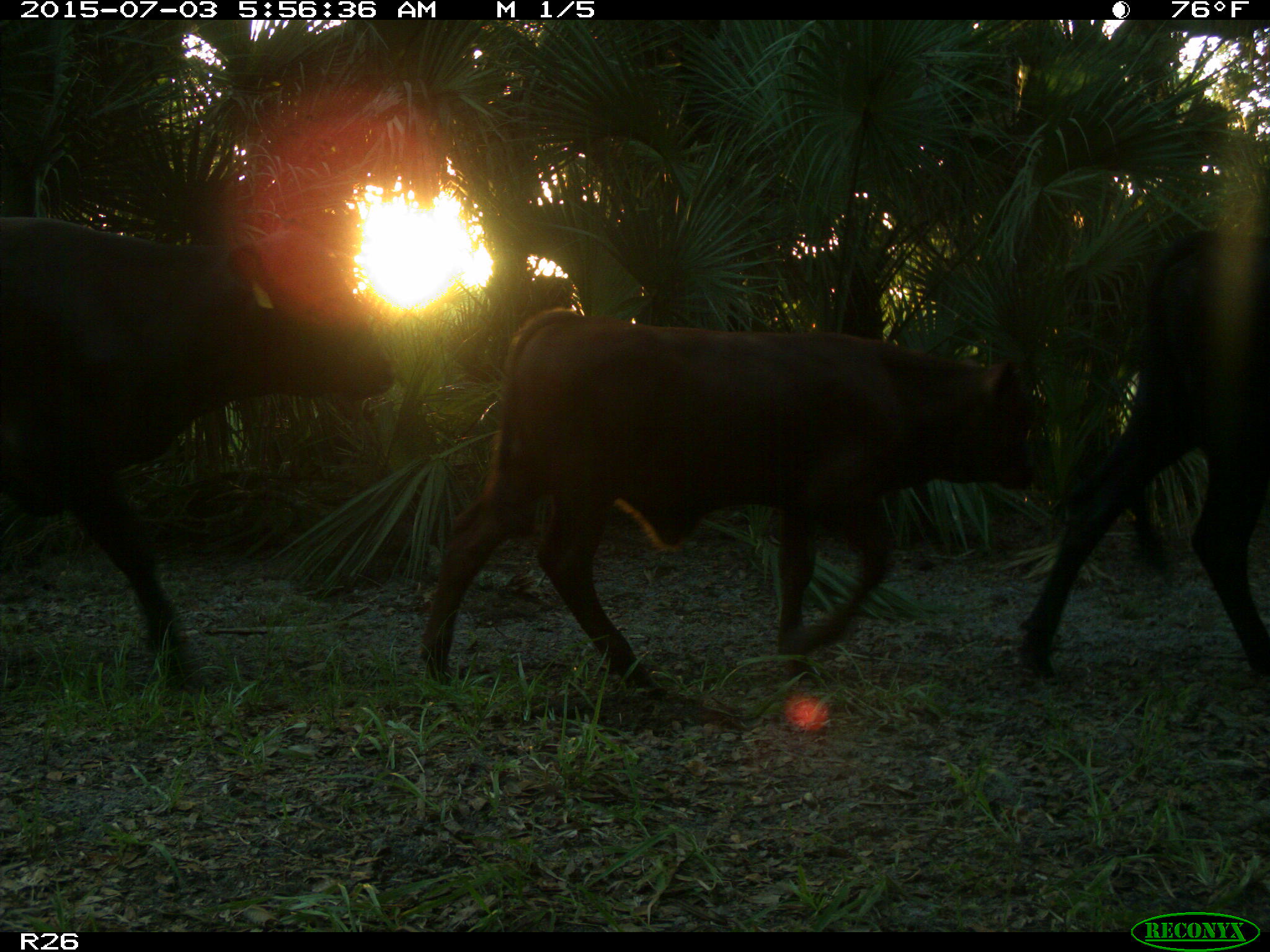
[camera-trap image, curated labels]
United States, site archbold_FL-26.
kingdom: Animalia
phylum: Chordata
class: Mammalia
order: Artiodactyla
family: Bovidae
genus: Bos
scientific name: Bos taurus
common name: domestic cow